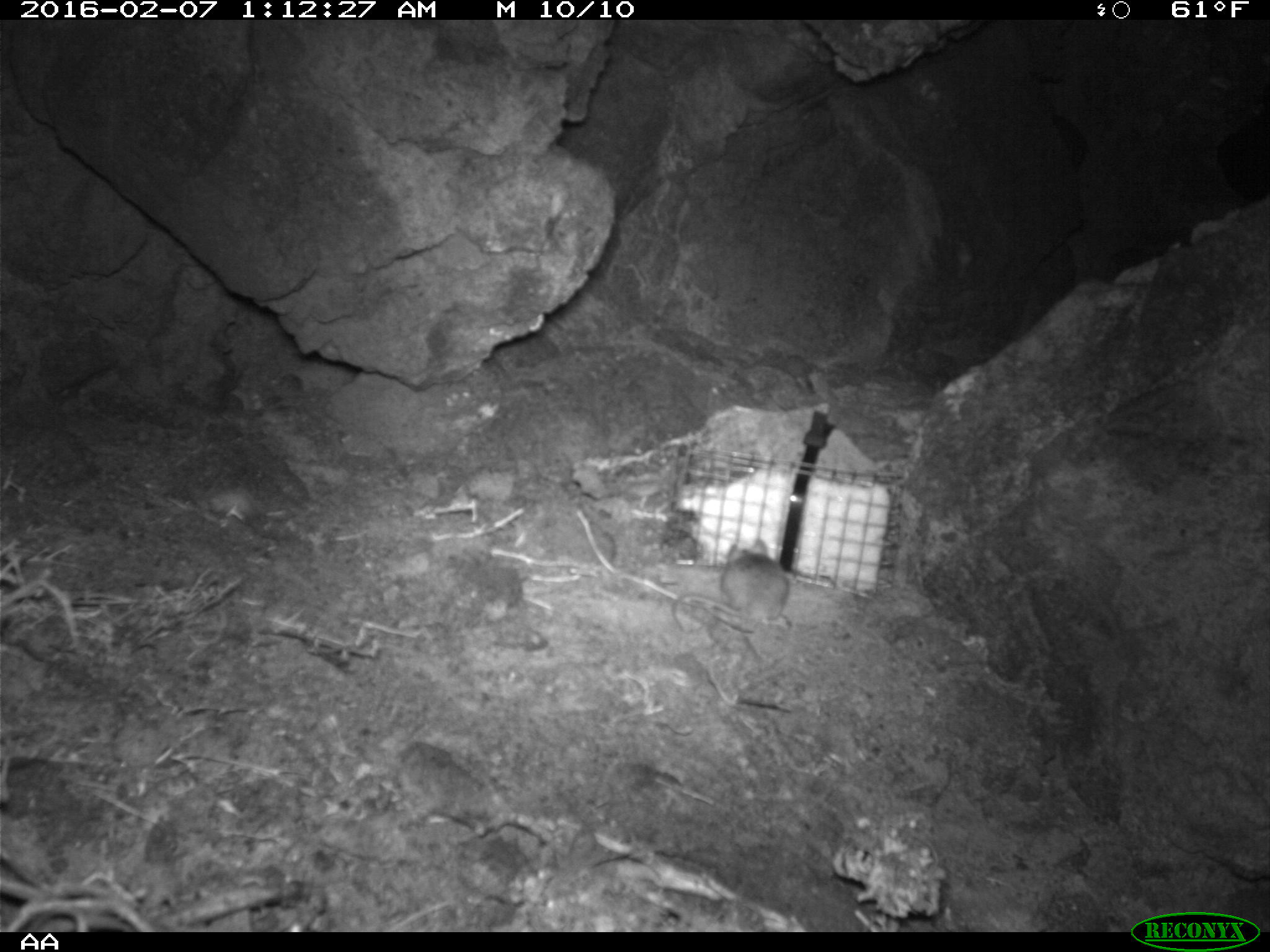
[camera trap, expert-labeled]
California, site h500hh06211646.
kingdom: Animalia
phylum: Chordata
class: Mammalia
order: Rodentia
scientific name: Rodentia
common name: rodent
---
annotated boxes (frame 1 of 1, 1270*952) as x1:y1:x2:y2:
rodent: 672:537:789:630